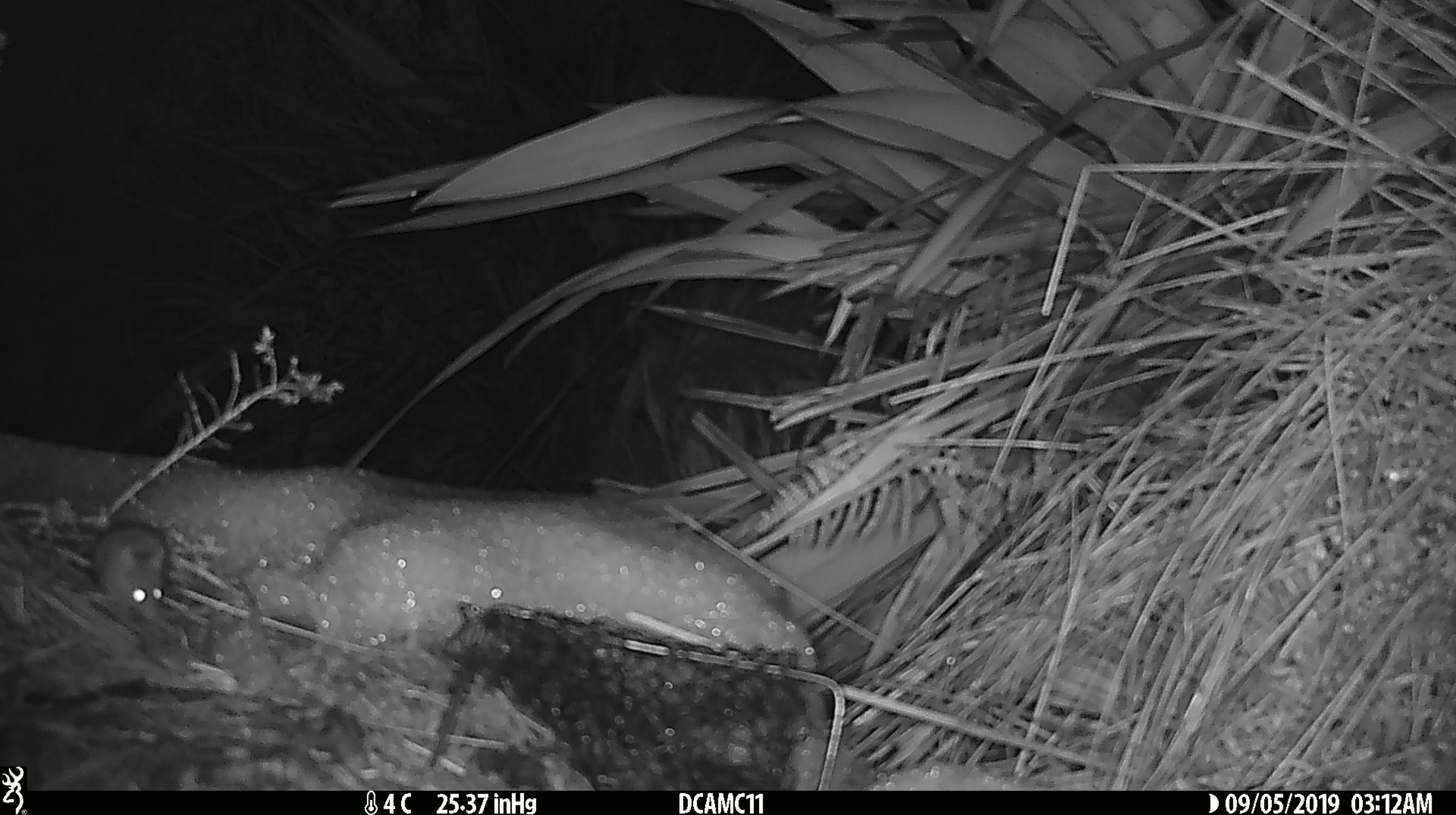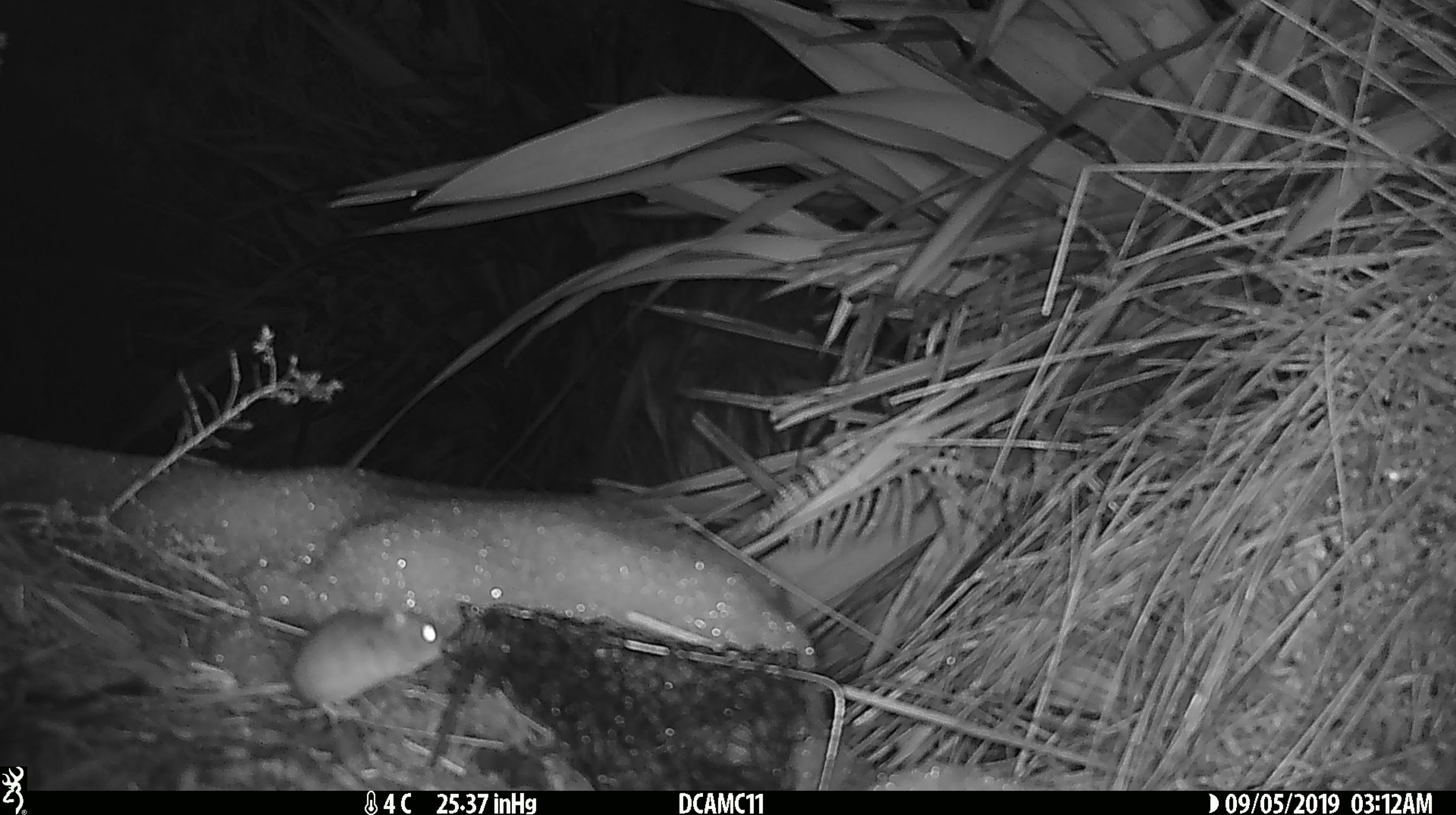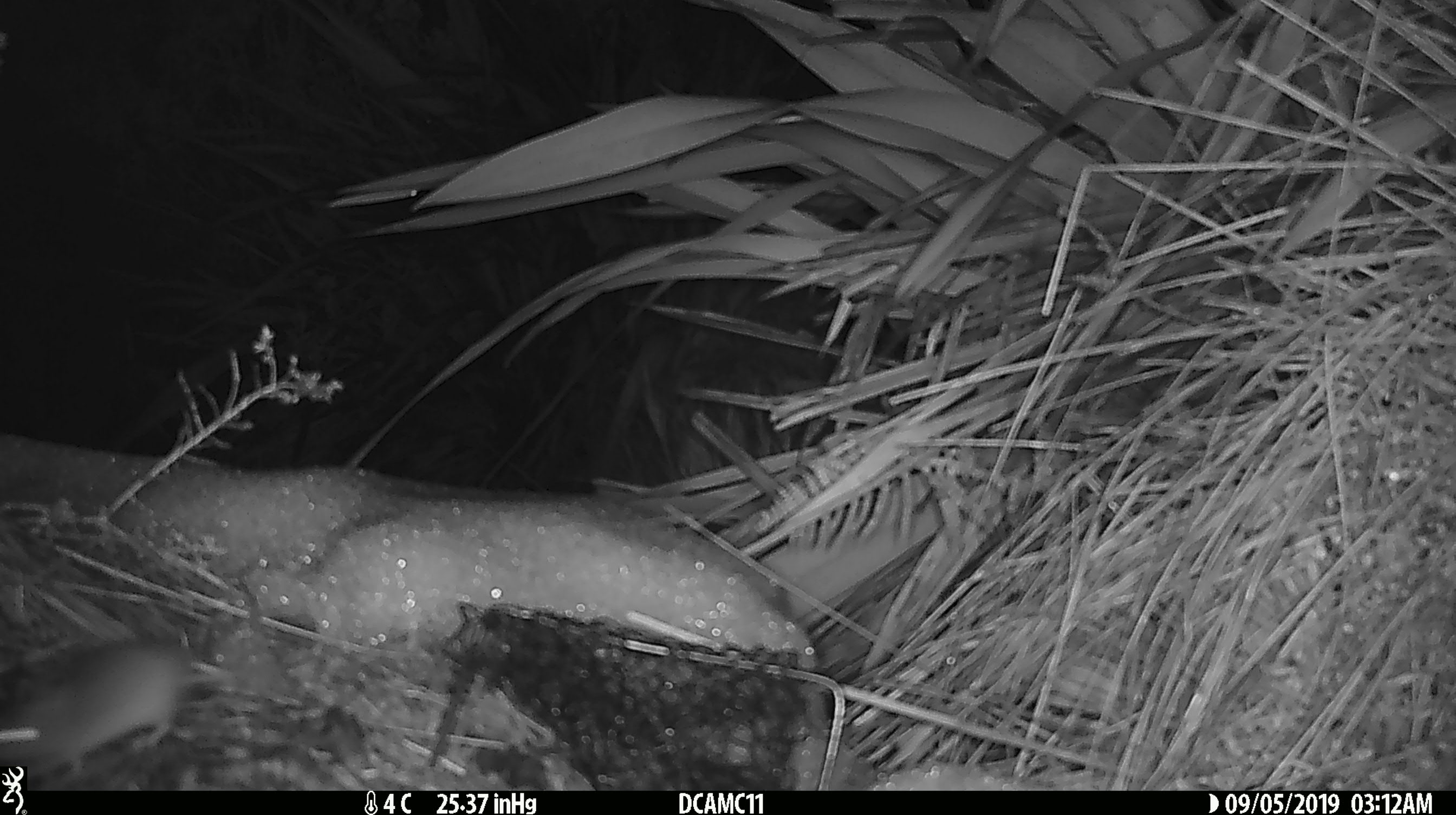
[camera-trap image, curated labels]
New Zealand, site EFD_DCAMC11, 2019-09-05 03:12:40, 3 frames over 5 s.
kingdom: Animalia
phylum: Chordata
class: Mammalia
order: Rodentia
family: Muridae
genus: Mus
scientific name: Mus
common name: mouse